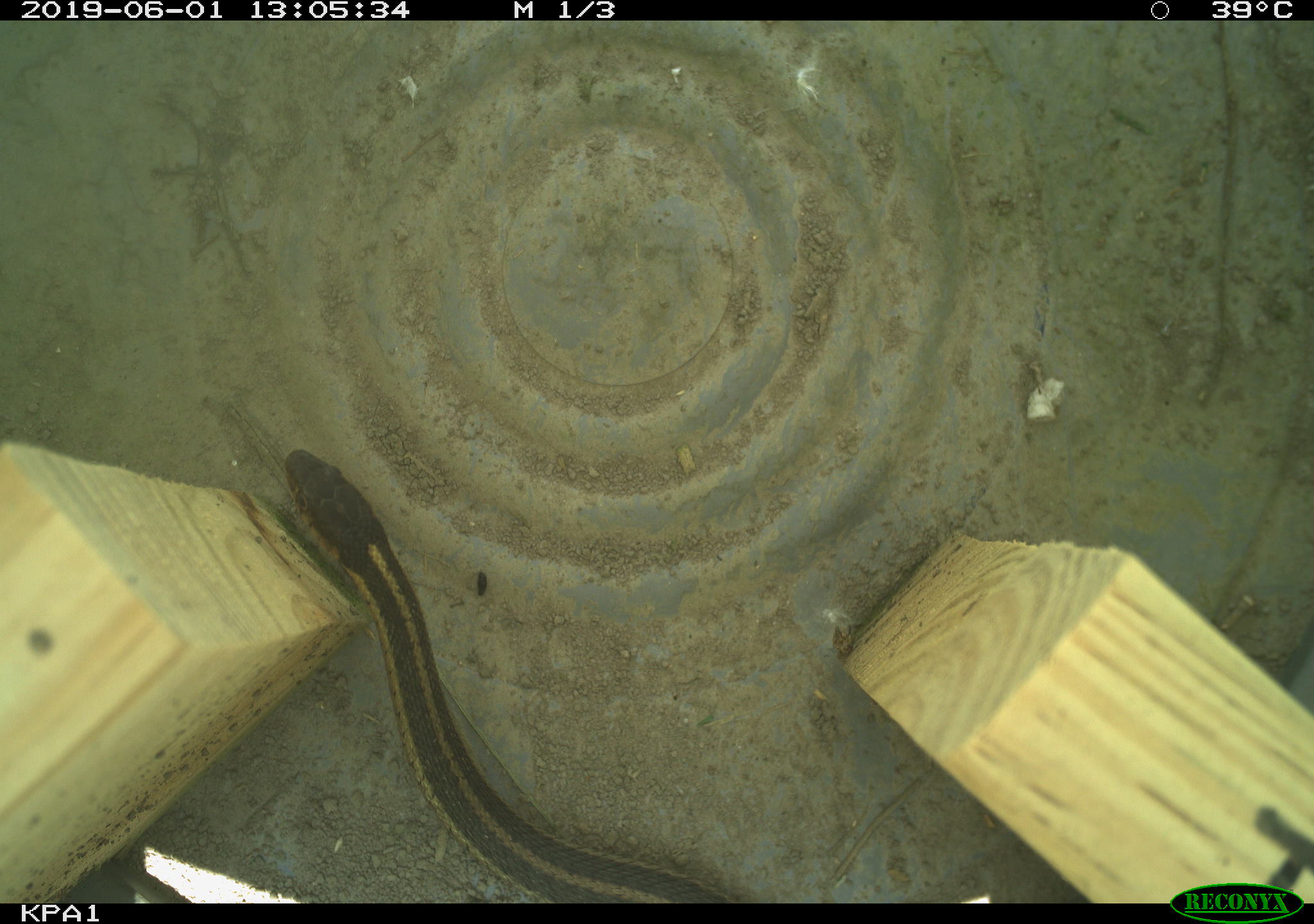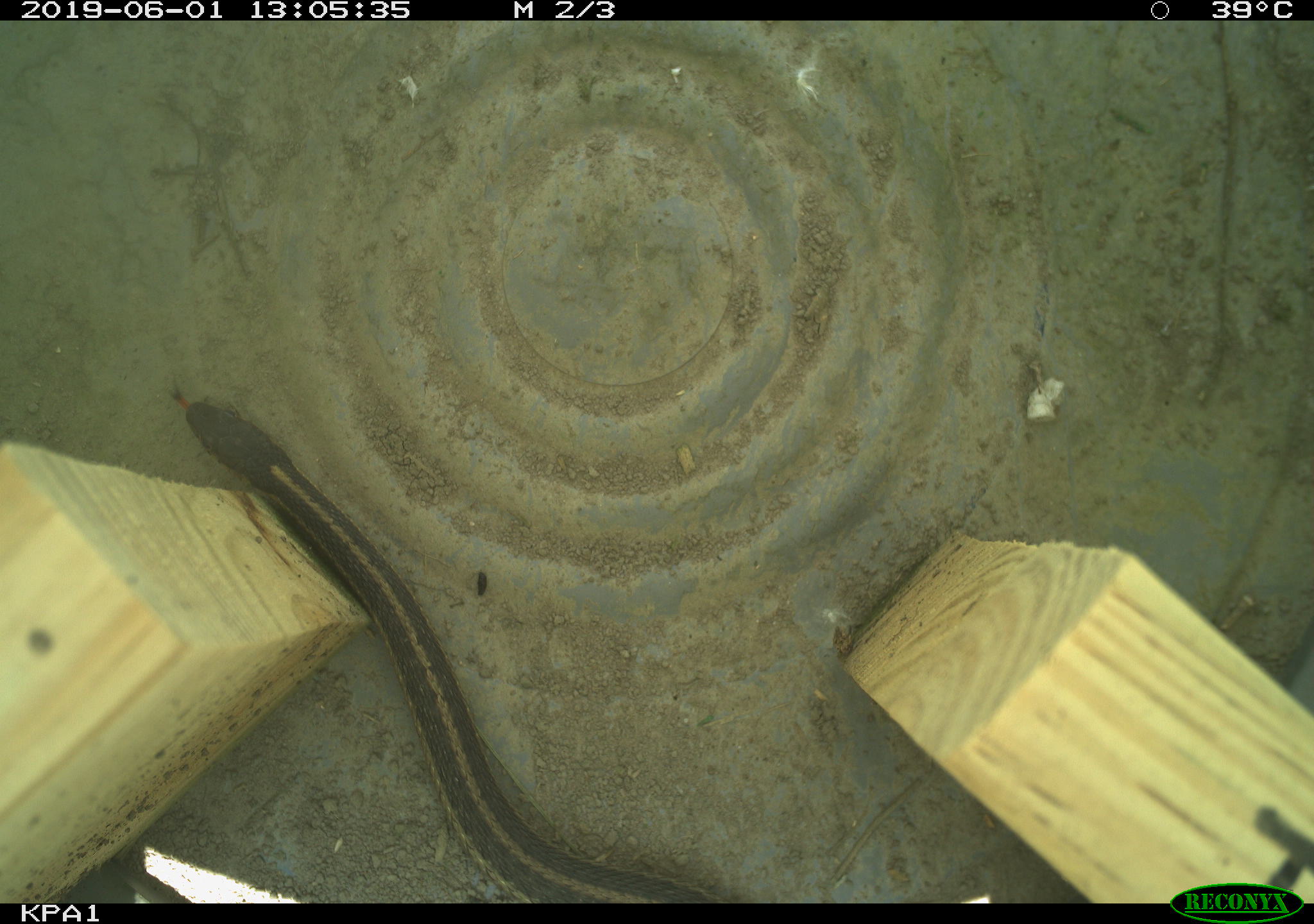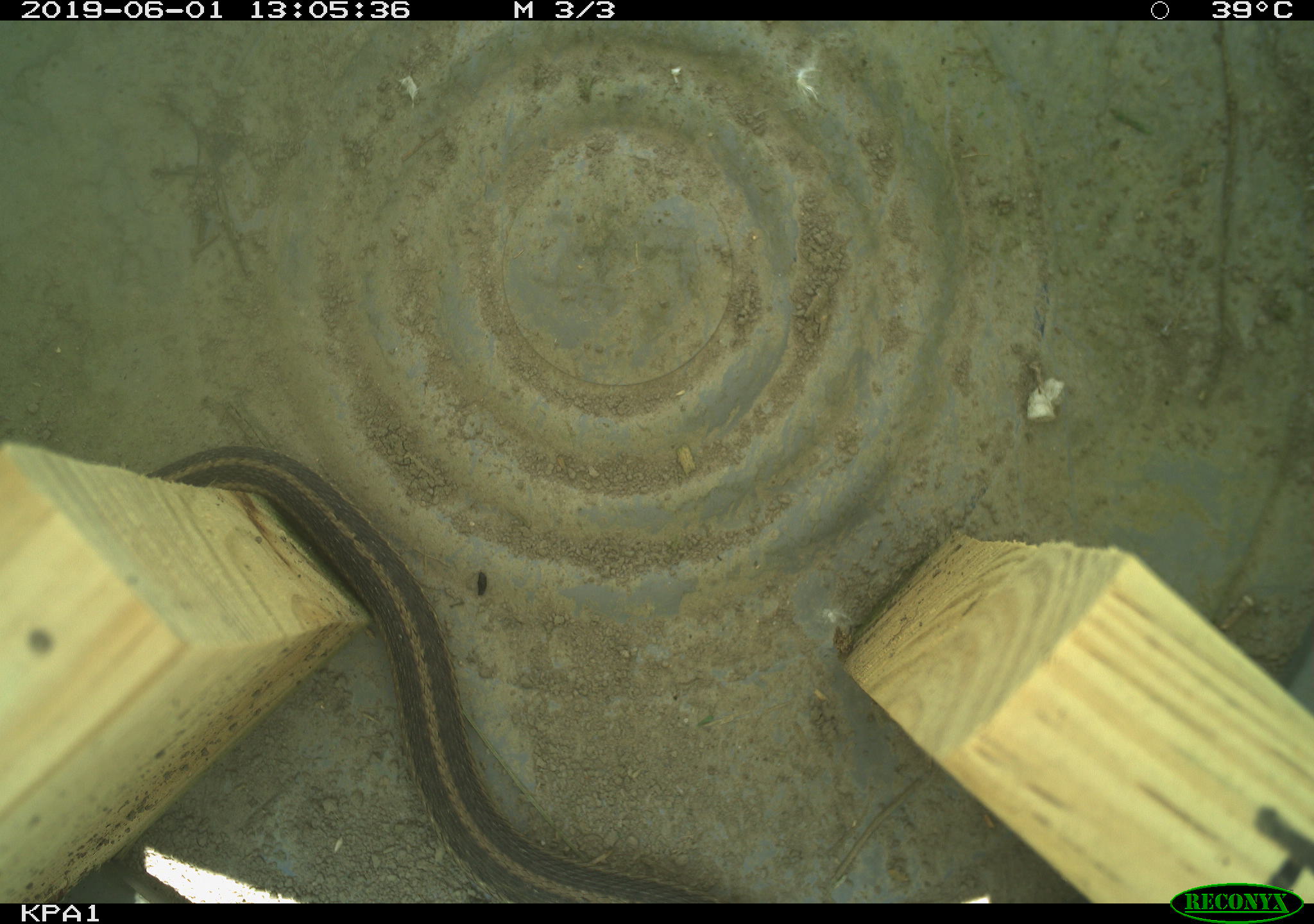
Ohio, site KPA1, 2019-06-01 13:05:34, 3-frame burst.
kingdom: Animalia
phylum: Chordata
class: Reptilia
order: Squamata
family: Colubridae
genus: Thamnophis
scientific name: Thamnophis sirtalis sirtalis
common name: eastern gartersnake